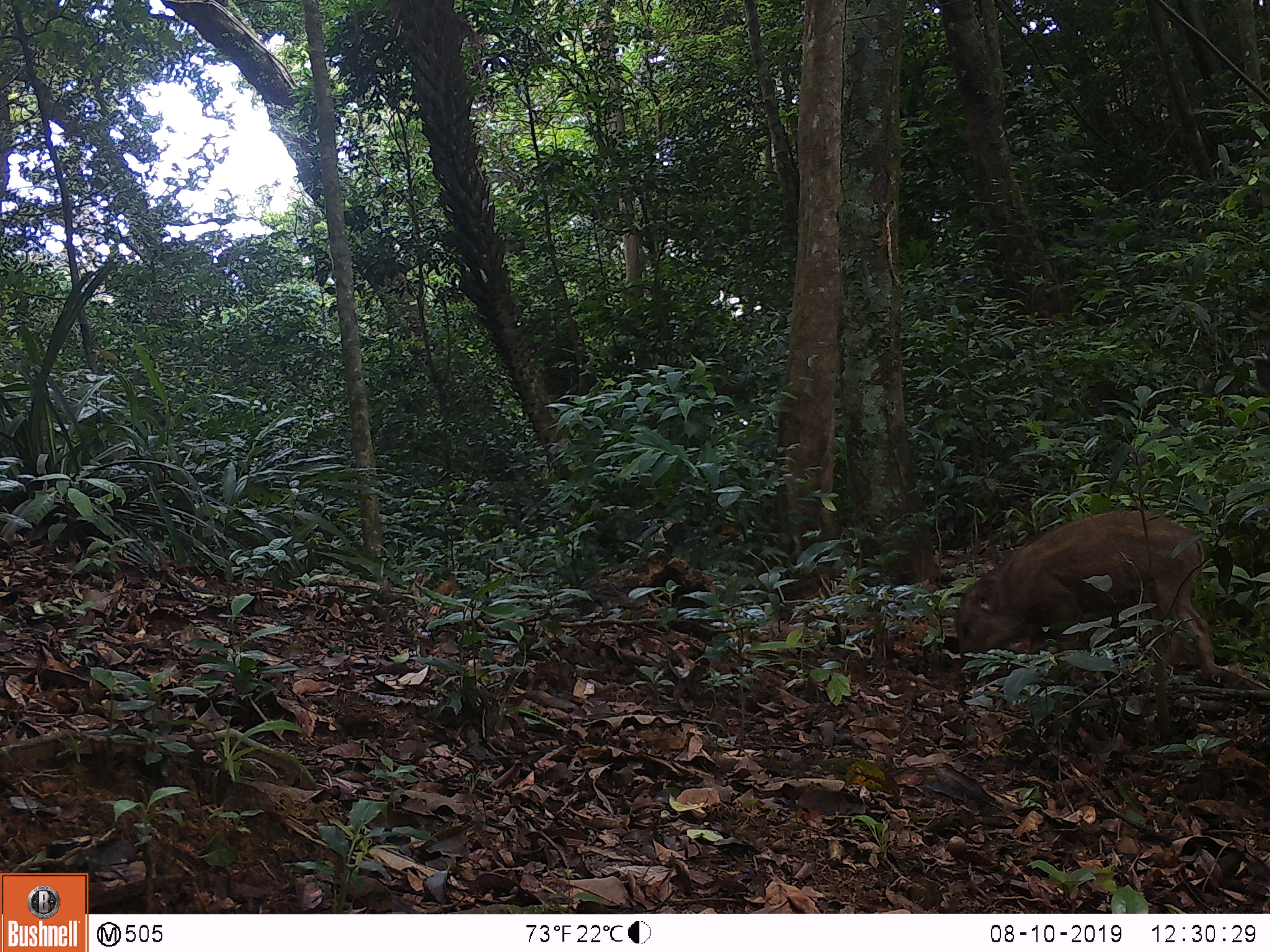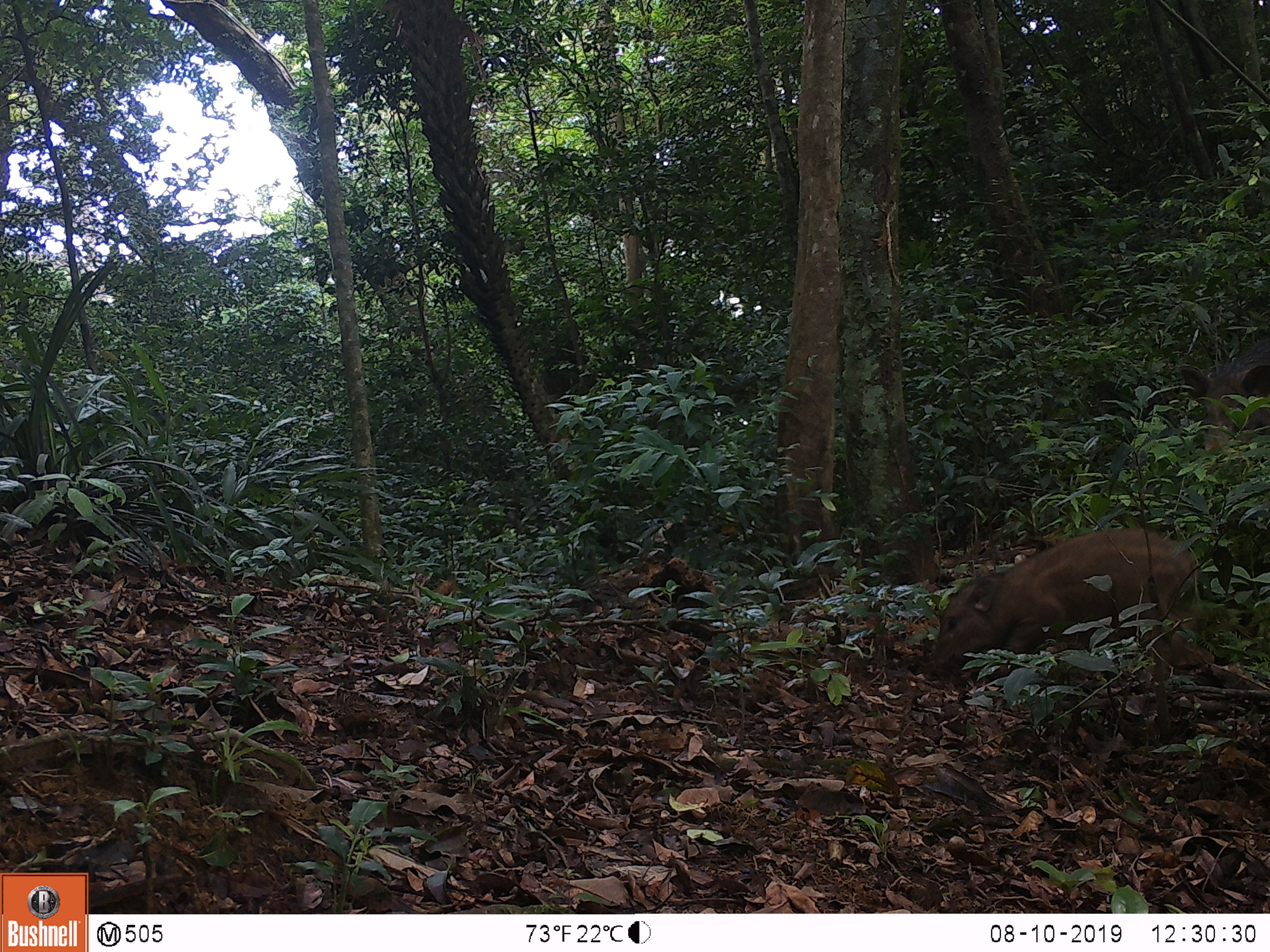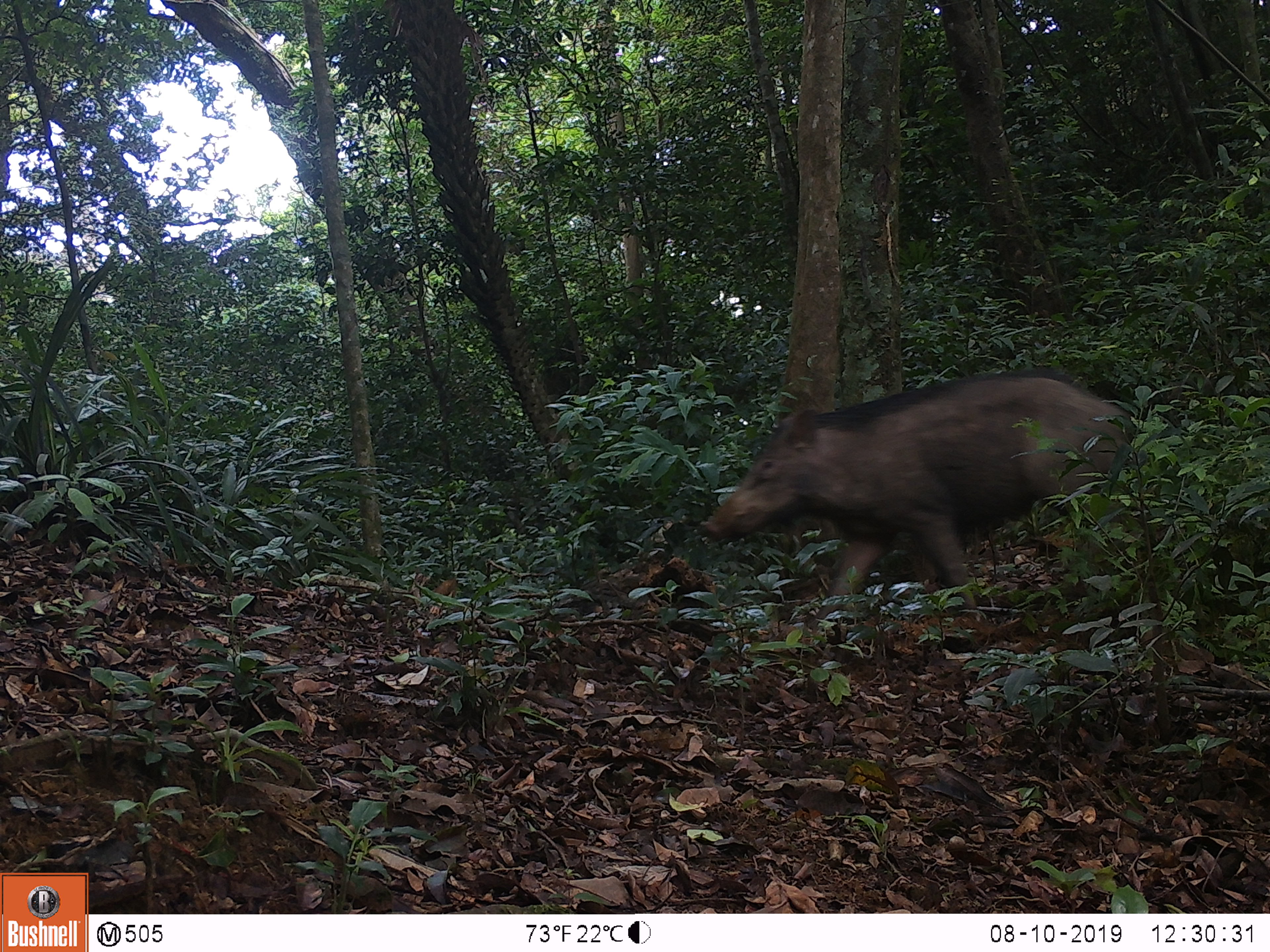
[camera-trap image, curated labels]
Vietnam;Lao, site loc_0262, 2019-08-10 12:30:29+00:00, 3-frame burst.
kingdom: Animalia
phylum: Chordata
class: Mammalia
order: Artiodactyla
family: Suidae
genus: Sus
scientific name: Sus scrofa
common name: eurasian wild pig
Eurasian wild pig (Sus scrofa). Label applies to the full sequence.